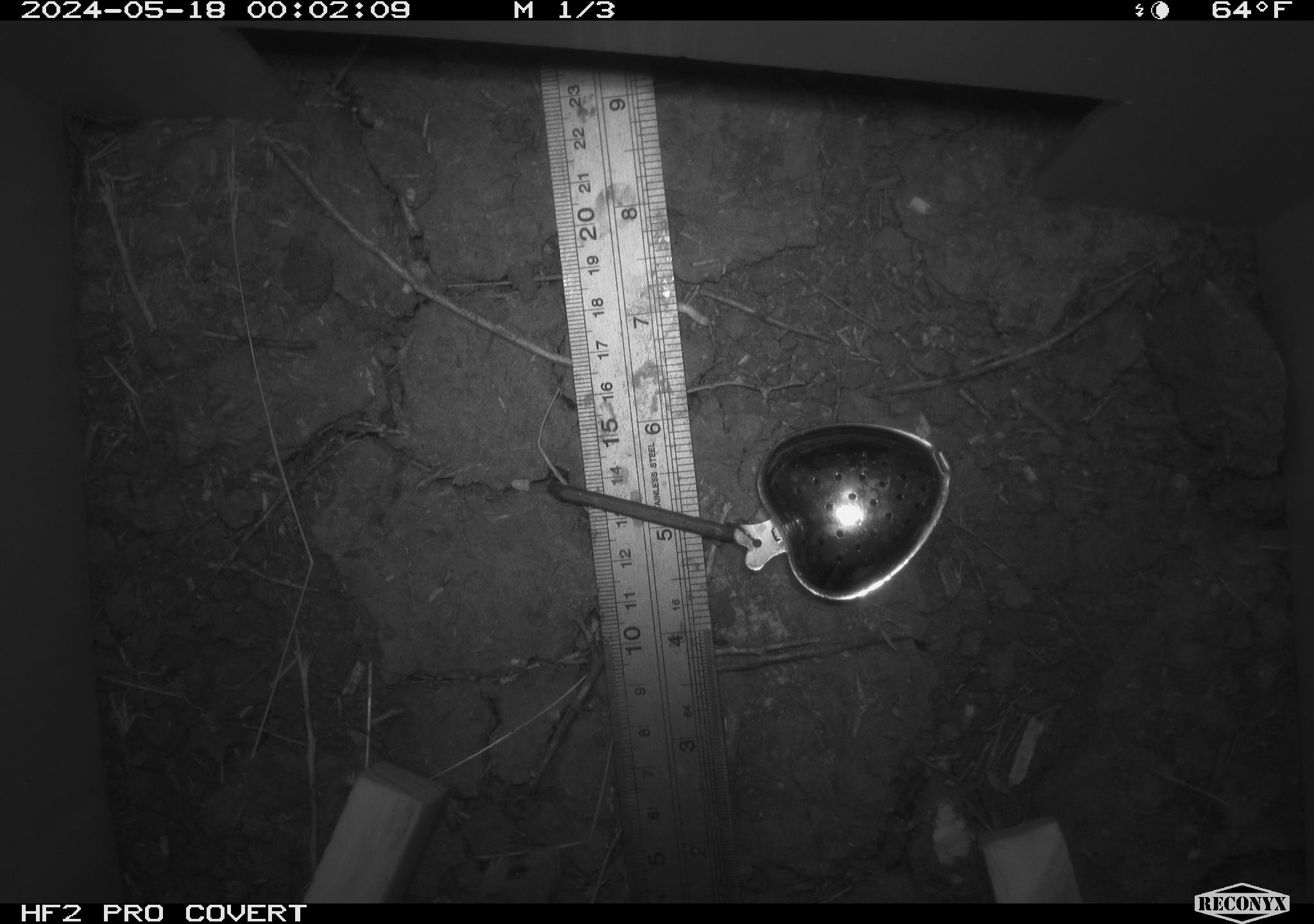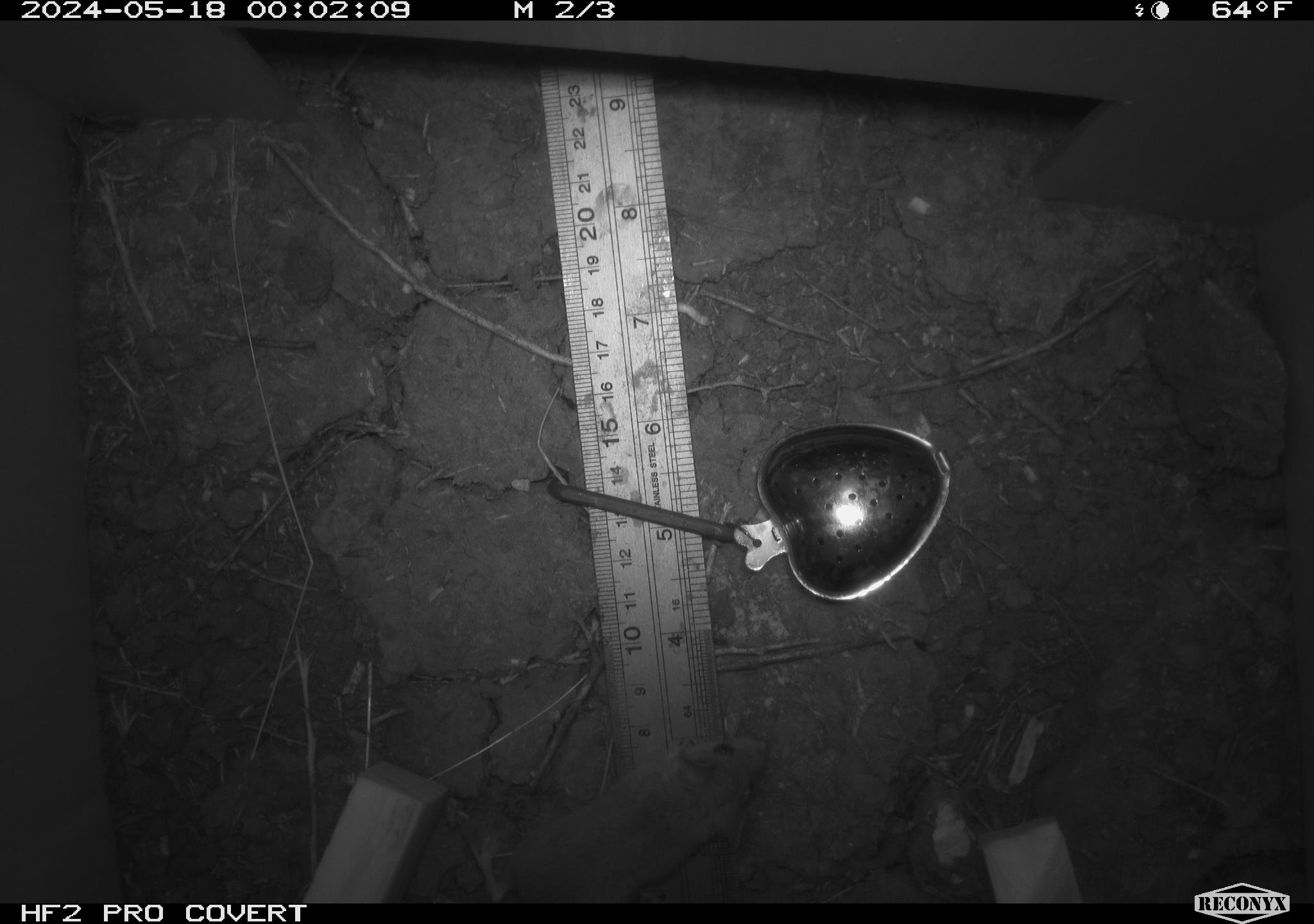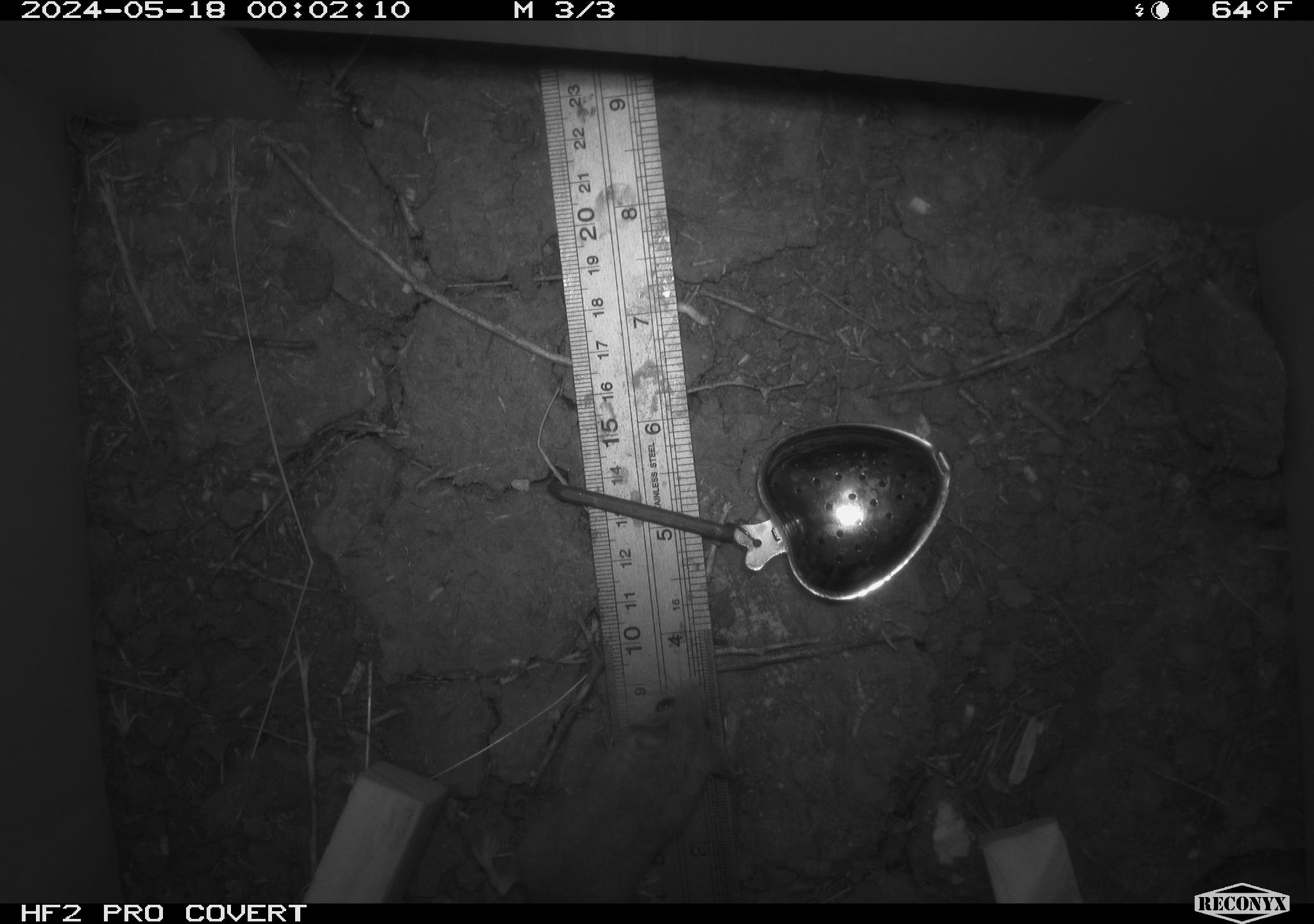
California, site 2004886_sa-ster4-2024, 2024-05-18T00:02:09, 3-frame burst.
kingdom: Animalia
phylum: Chordata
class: Mammalia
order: Rodentia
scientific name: Rodentia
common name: mouse species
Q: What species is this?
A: Mouse species (Rodentia).